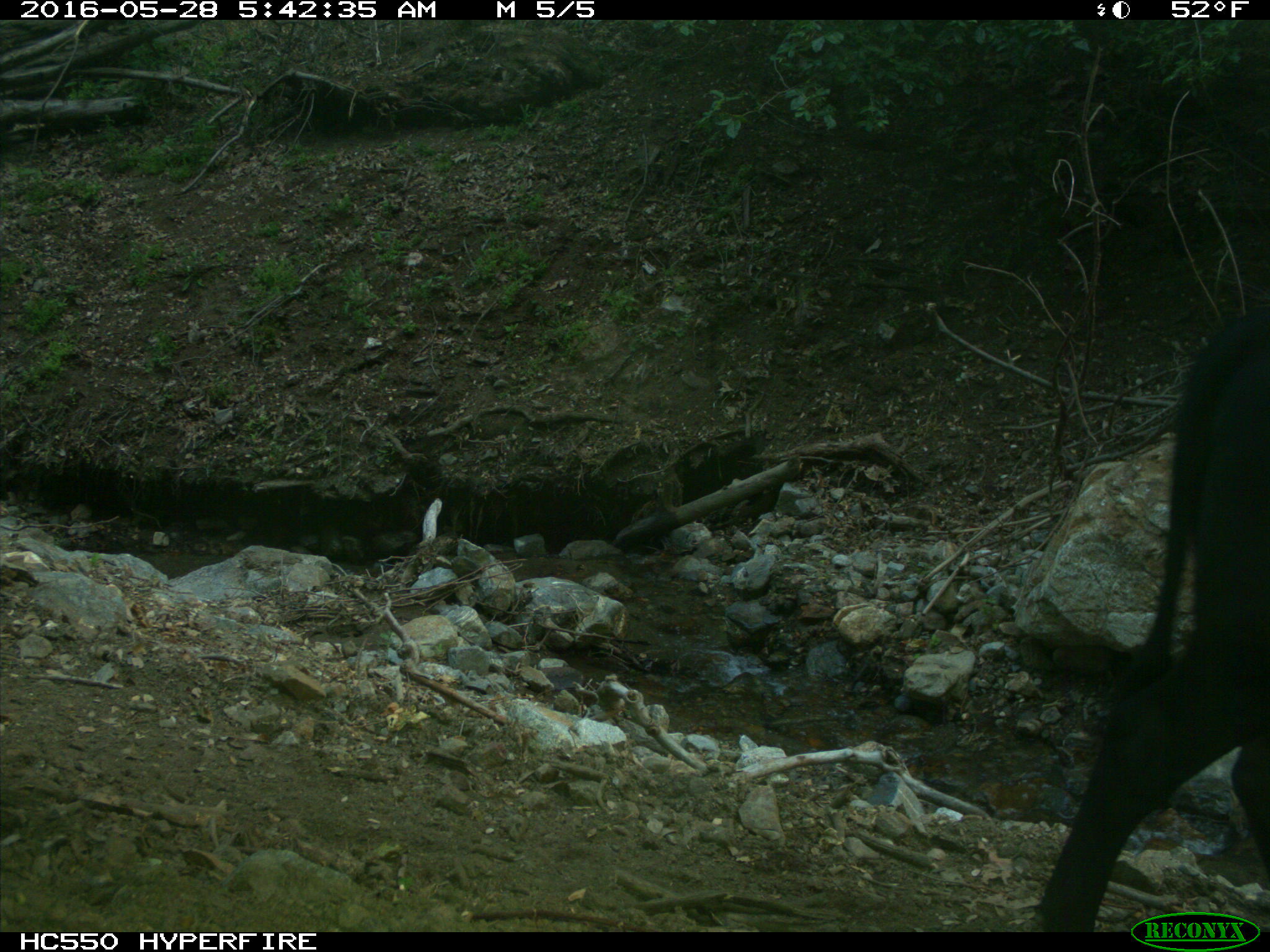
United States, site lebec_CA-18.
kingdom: Animalia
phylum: Chordata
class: Mammalia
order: Artiodactyla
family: Bovidae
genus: Bos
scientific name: Bos taurus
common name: domestic cow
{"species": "Bos taurus (domestic cow)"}